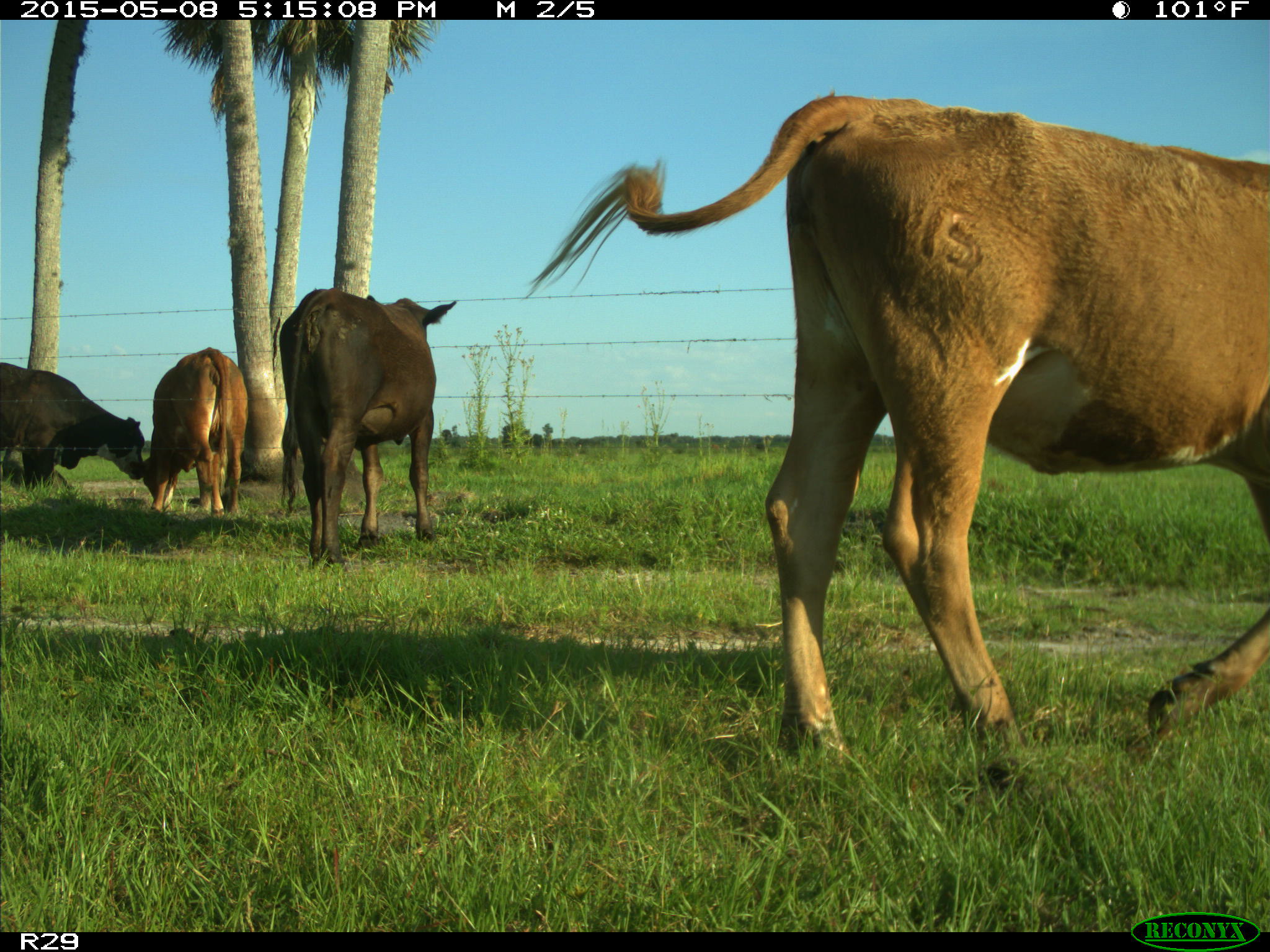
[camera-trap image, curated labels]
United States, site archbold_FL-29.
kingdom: Animalia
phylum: Chordata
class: Mammalia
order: Artiodactyla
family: Bovidae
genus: Bos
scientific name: Bos taurus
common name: domestic cow